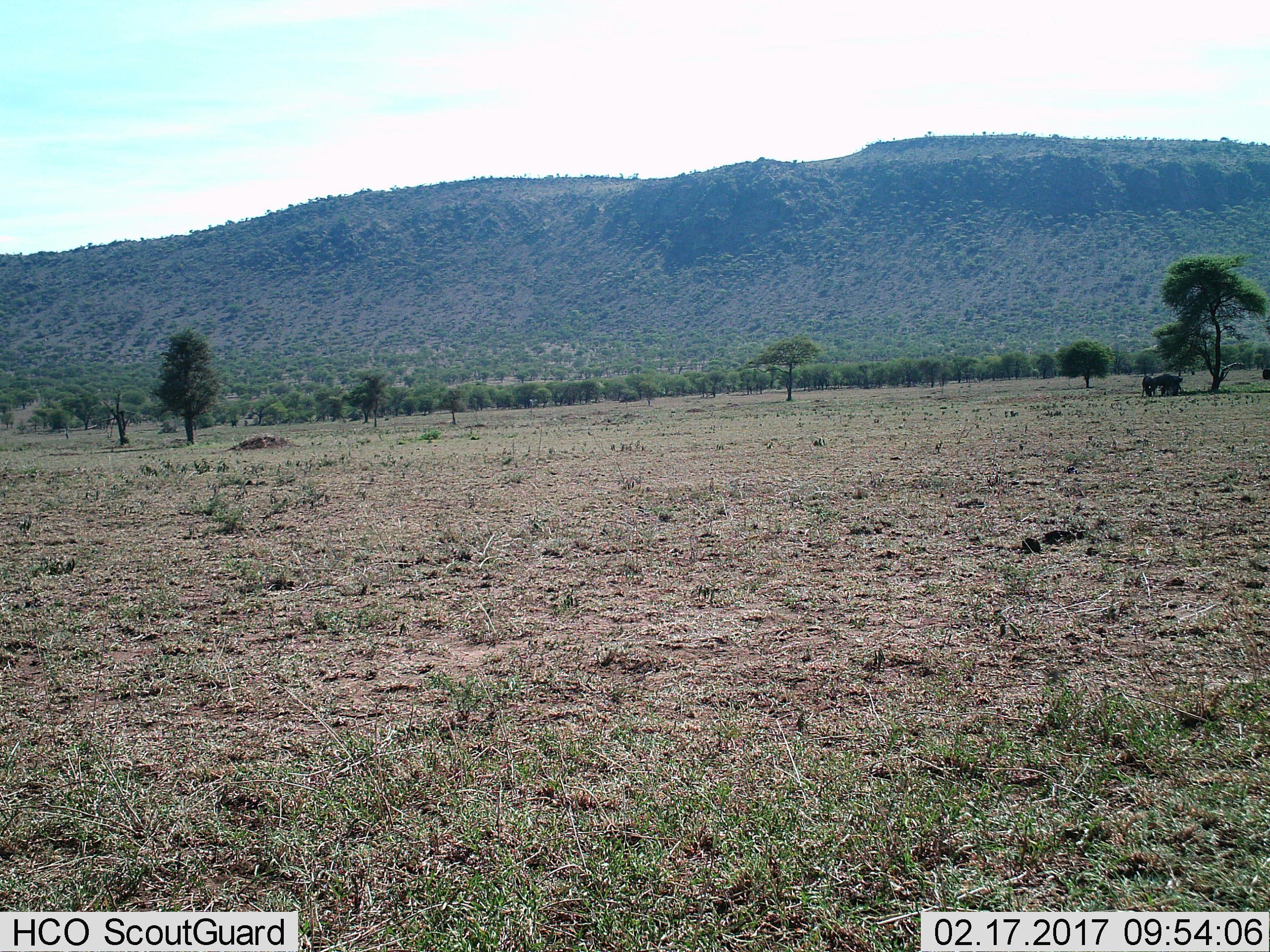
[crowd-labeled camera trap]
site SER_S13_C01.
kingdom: Animalia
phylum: Chordata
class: Mammalia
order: Artiodactyla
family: Bovidae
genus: Connochaetes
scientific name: Connochaetes taurinus taurinus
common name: blue wildebeest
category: wildebeestblue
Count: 3.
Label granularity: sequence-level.